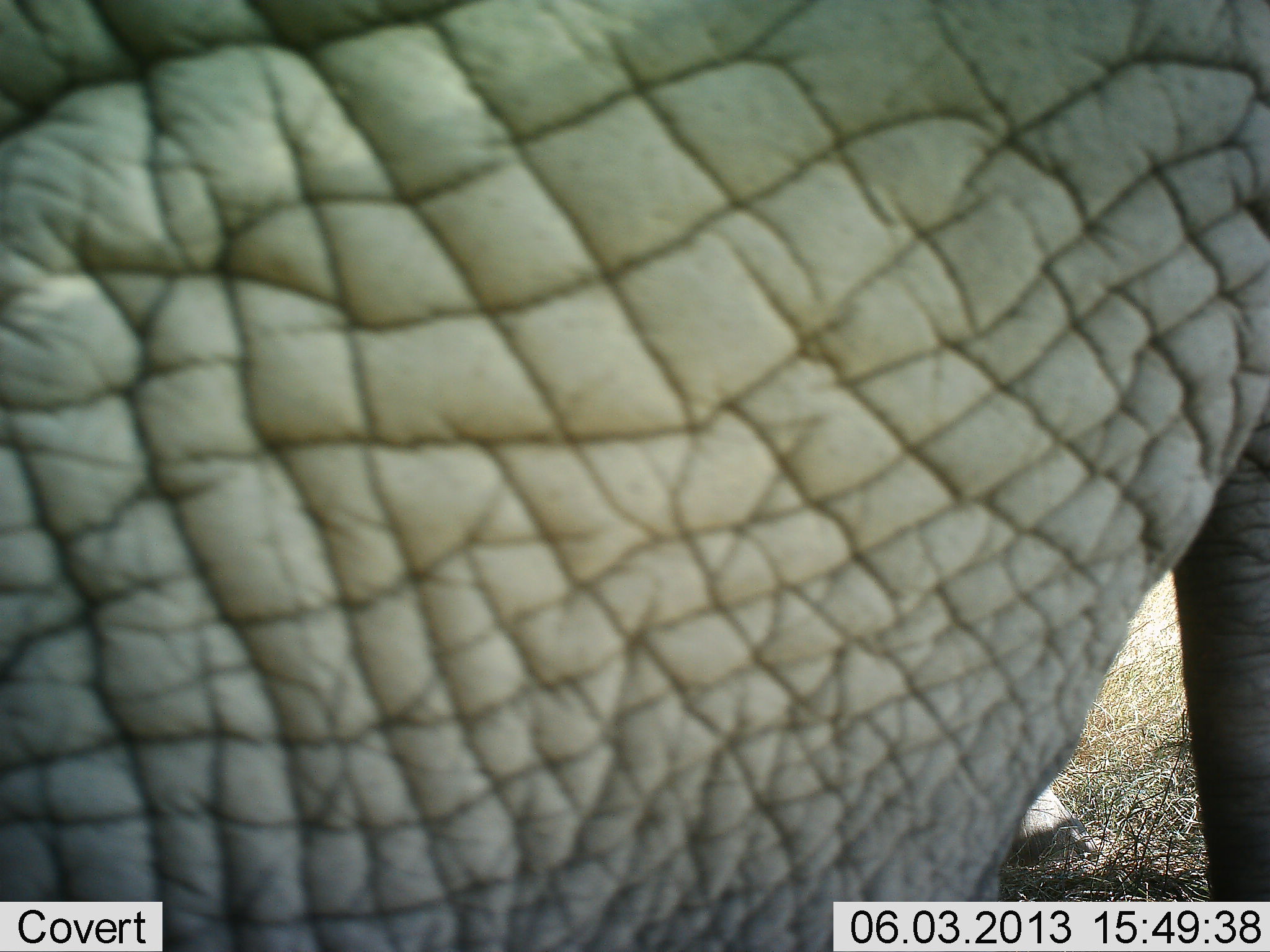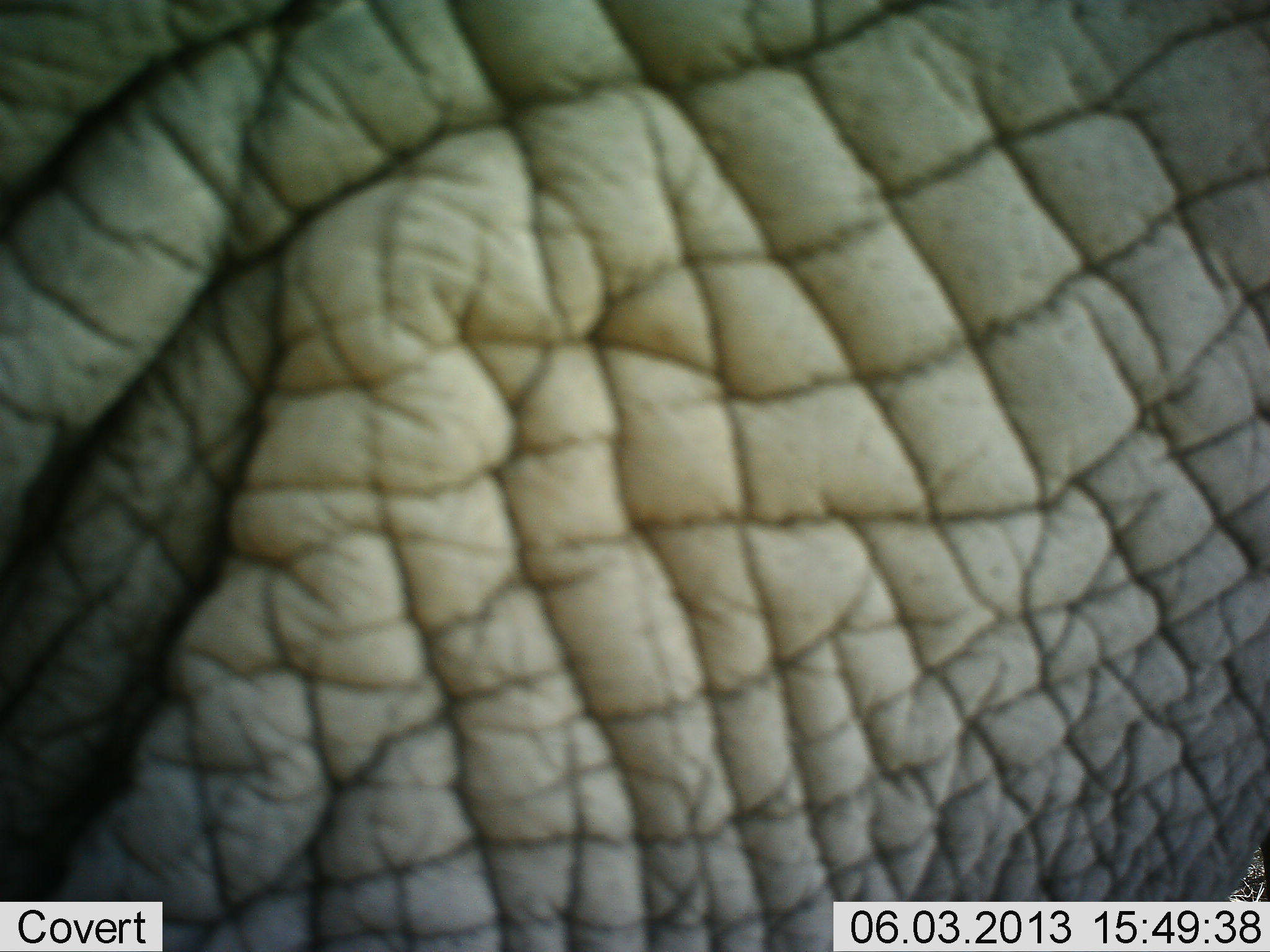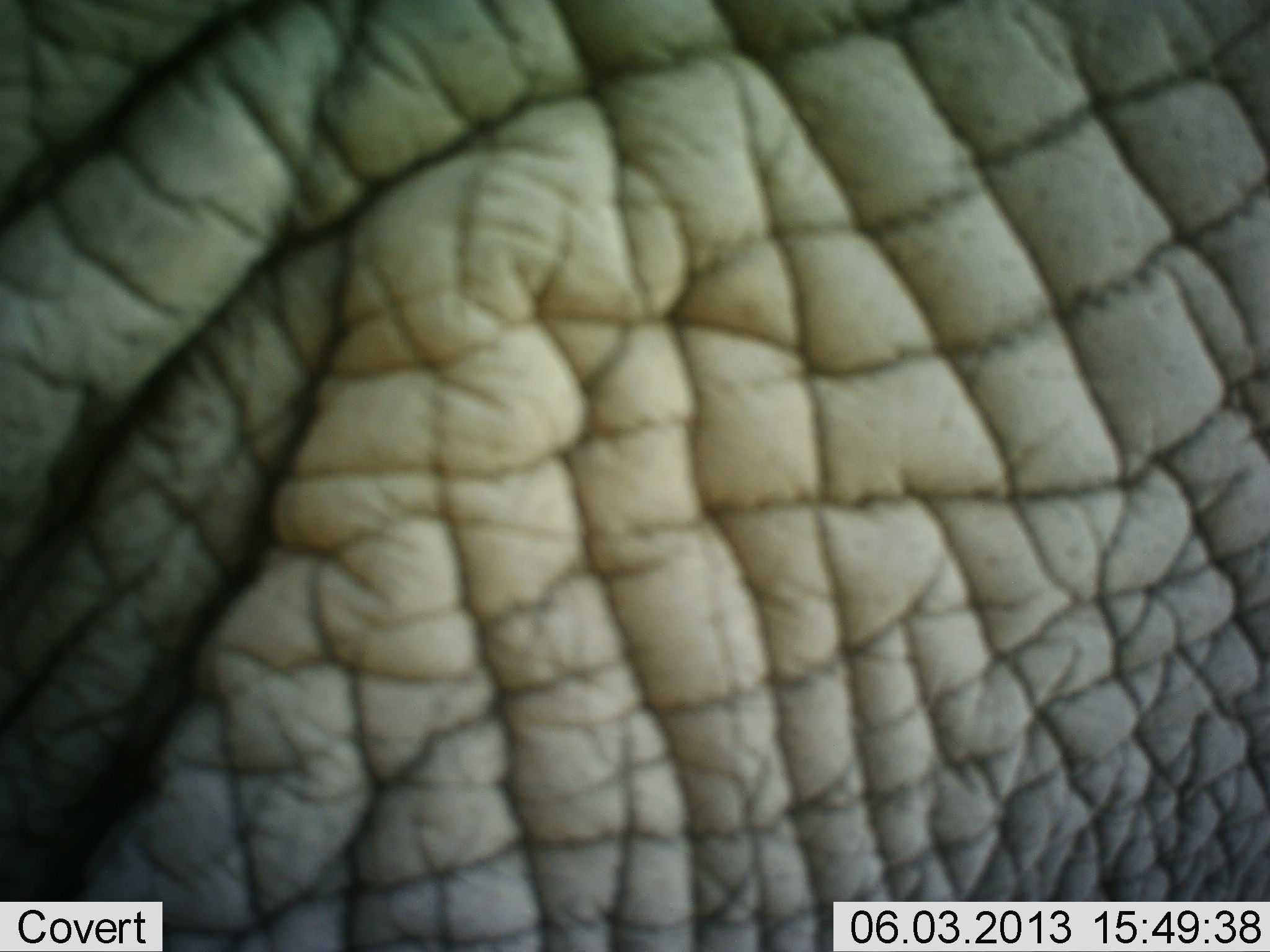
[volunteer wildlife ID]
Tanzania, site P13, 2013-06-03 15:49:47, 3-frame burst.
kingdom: Animalia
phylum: Chordata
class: Mammalia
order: Proboscidea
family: Elephantidae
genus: Loxodonta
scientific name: Loxodonta africana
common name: african bush elephant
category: elephant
Elephant (african bush elephant) (Loxodonta africana), count 1. Behavior (volunteer vote fractions): standing 90%, resting 0%, moving 10%, interacting 0%. Young present (vote fraction): 0%. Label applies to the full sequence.